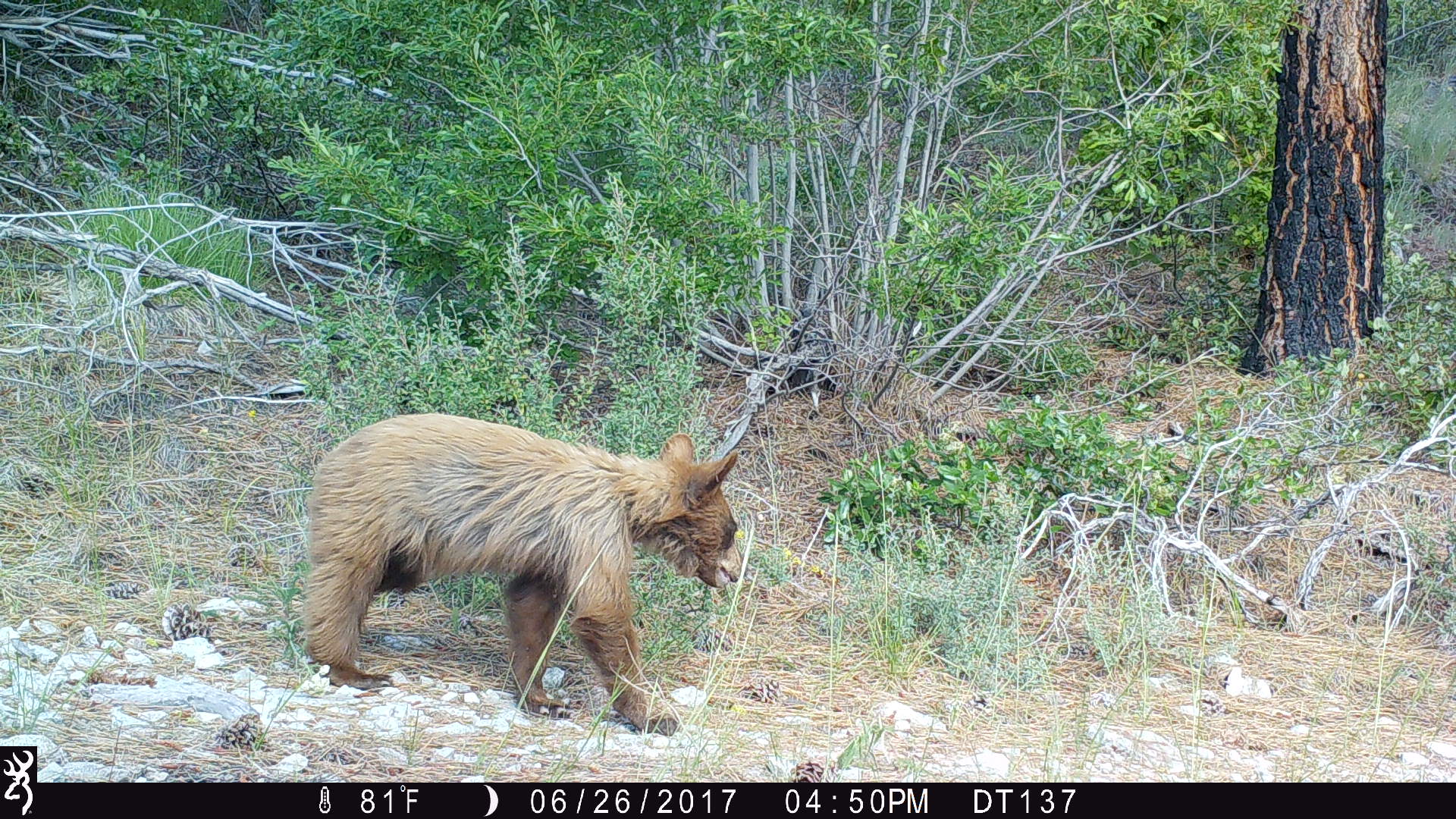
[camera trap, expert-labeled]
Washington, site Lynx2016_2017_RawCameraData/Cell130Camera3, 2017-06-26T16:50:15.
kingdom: Animalia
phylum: Chordata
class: Mammalia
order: Carnivora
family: Ursidae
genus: Ursus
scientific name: Ursus americanus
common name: american black bear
Ursus americanus (american black bear). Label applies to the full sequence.